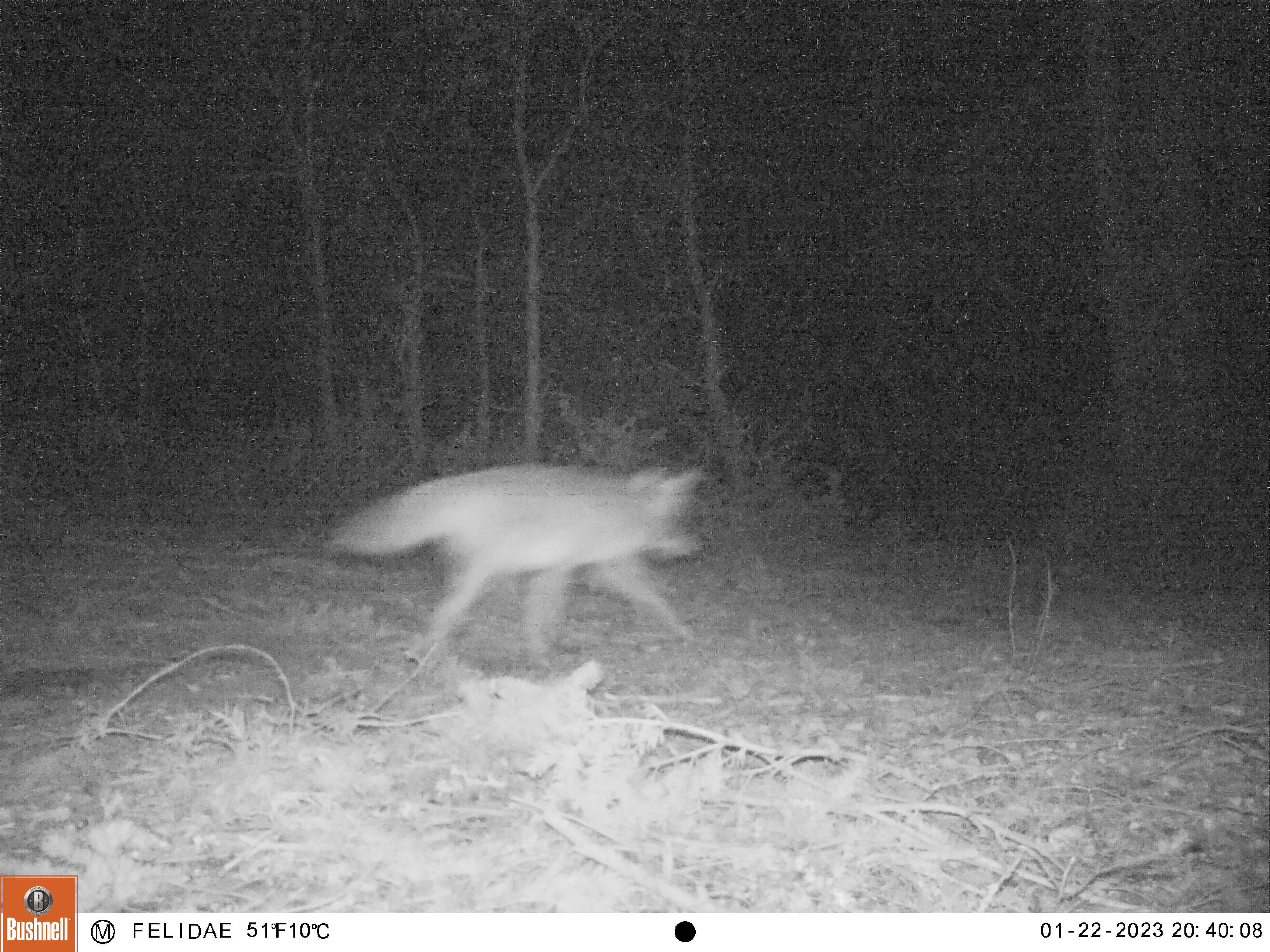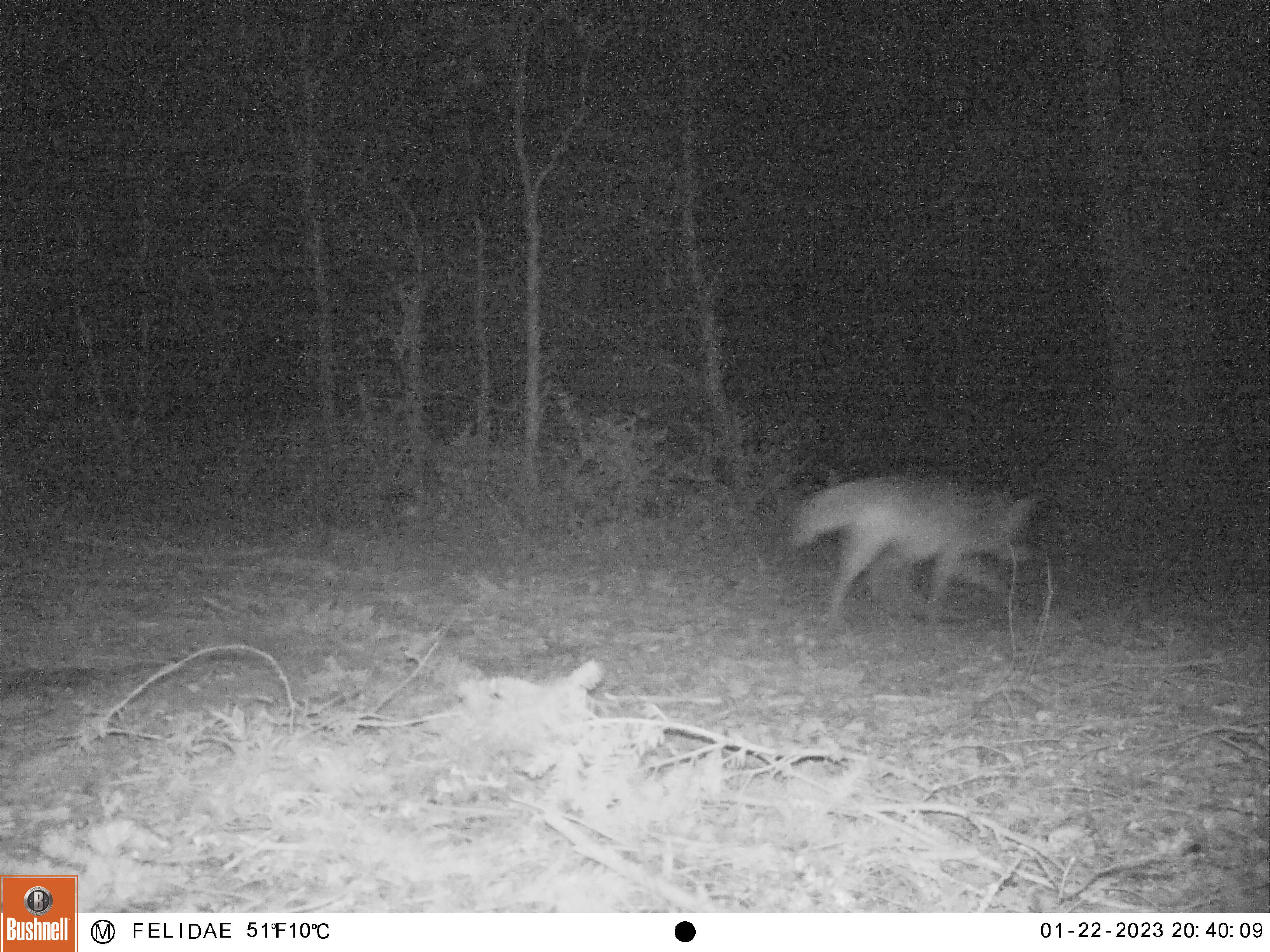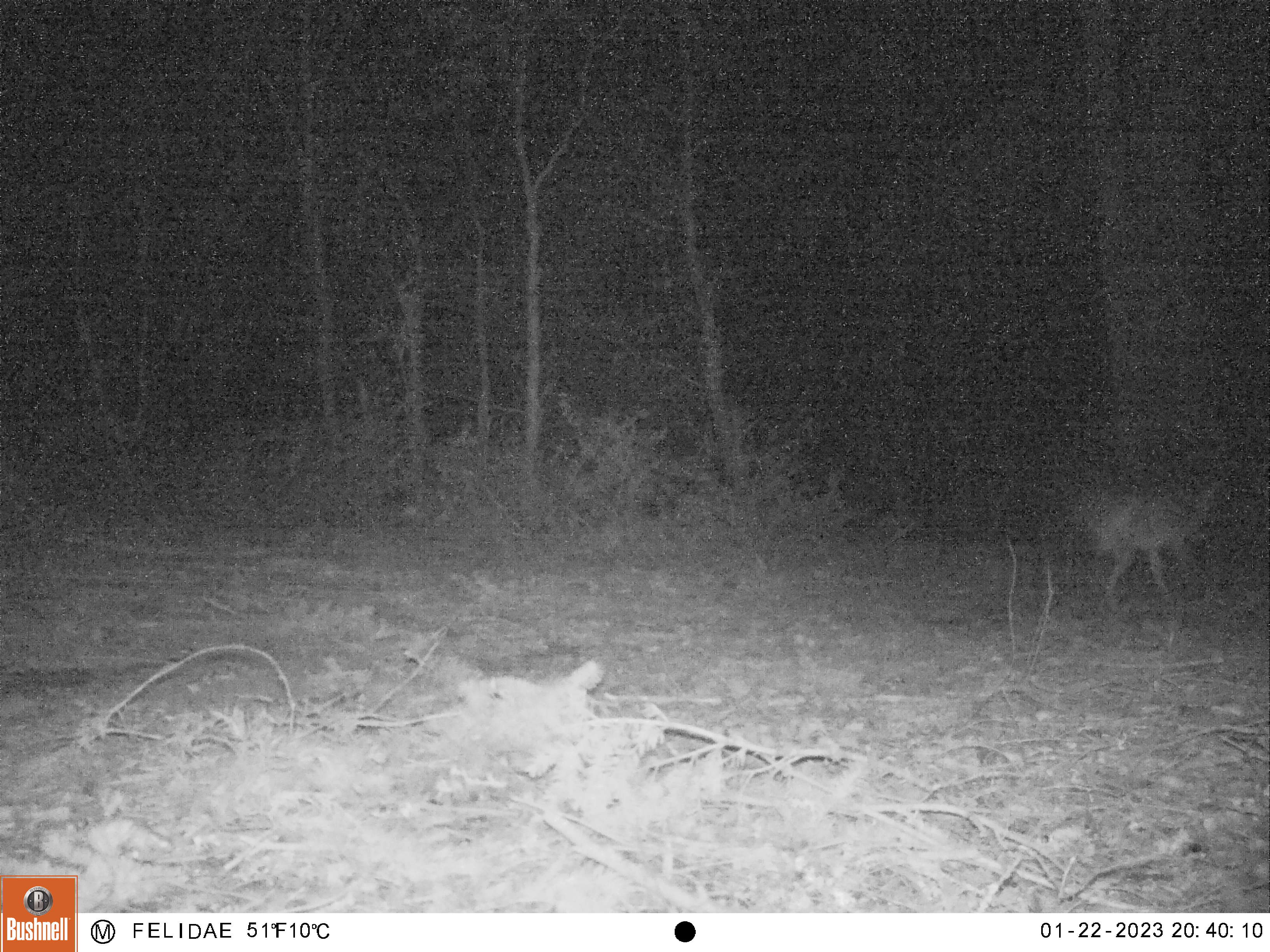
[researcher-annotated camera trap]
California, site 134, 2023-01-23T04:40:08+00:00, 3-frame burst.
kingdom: Animalia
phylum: Chordata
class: Mammalia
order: Carnivora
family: Canidae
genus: Canis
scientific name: Canis latrans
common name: coyote